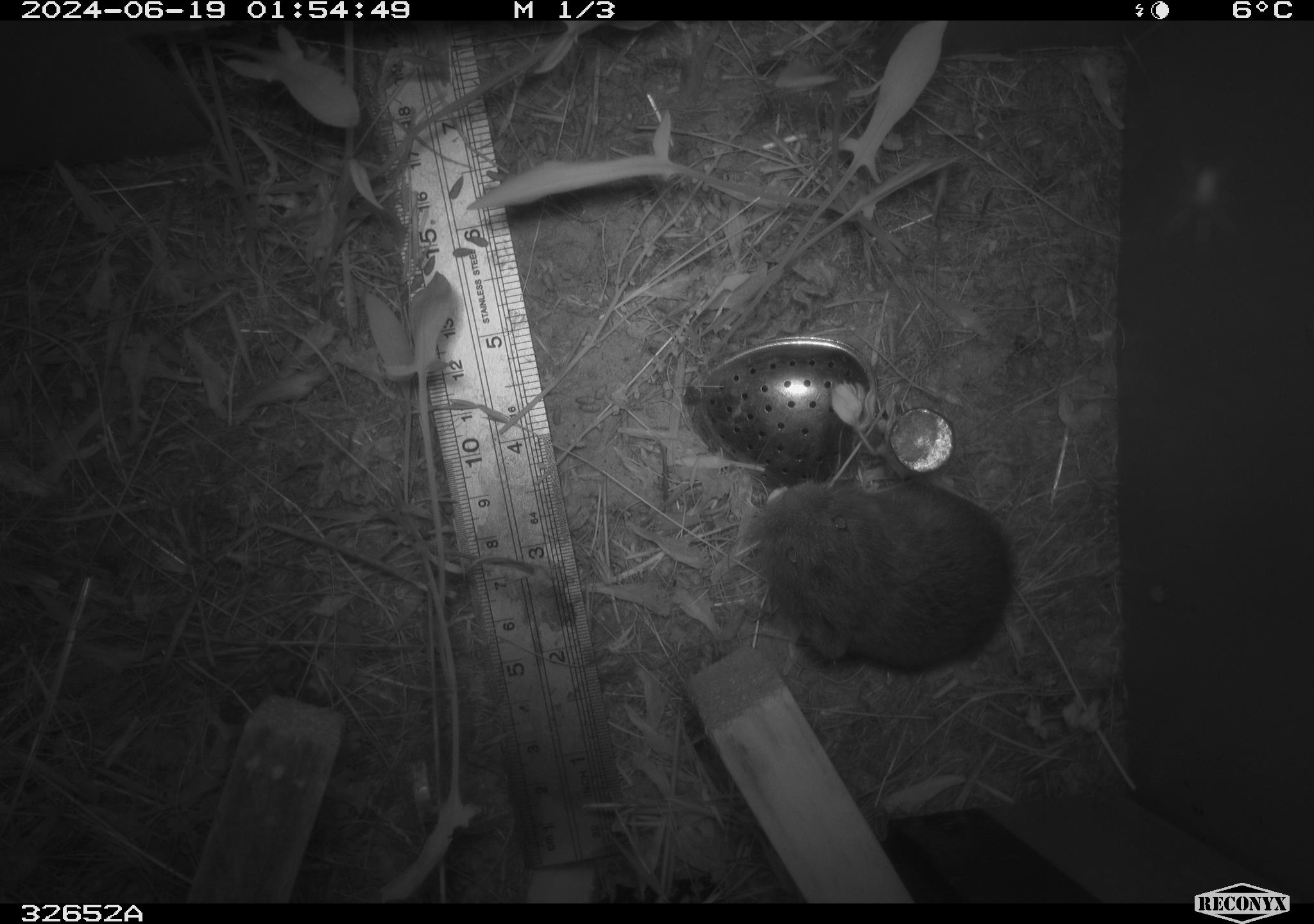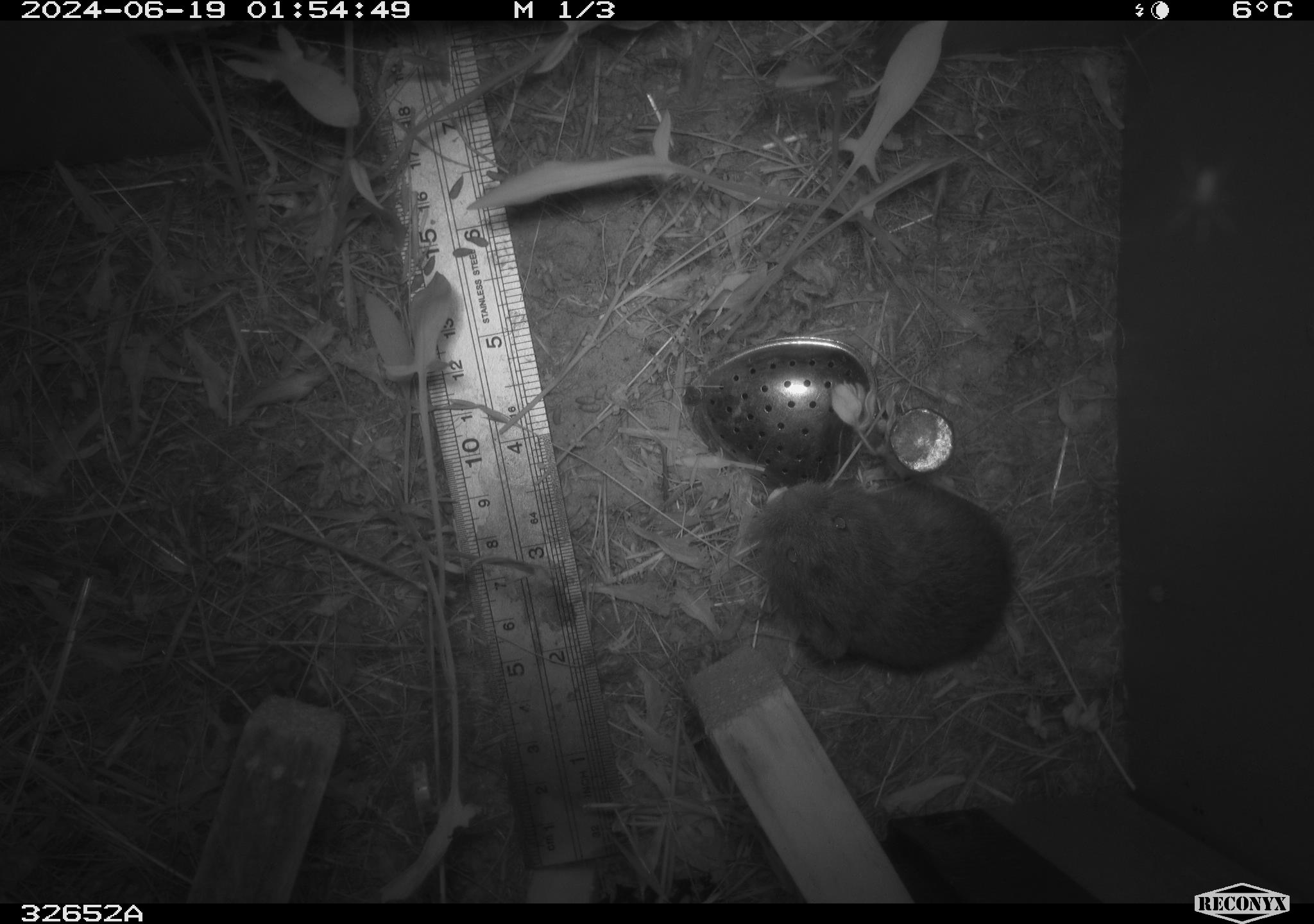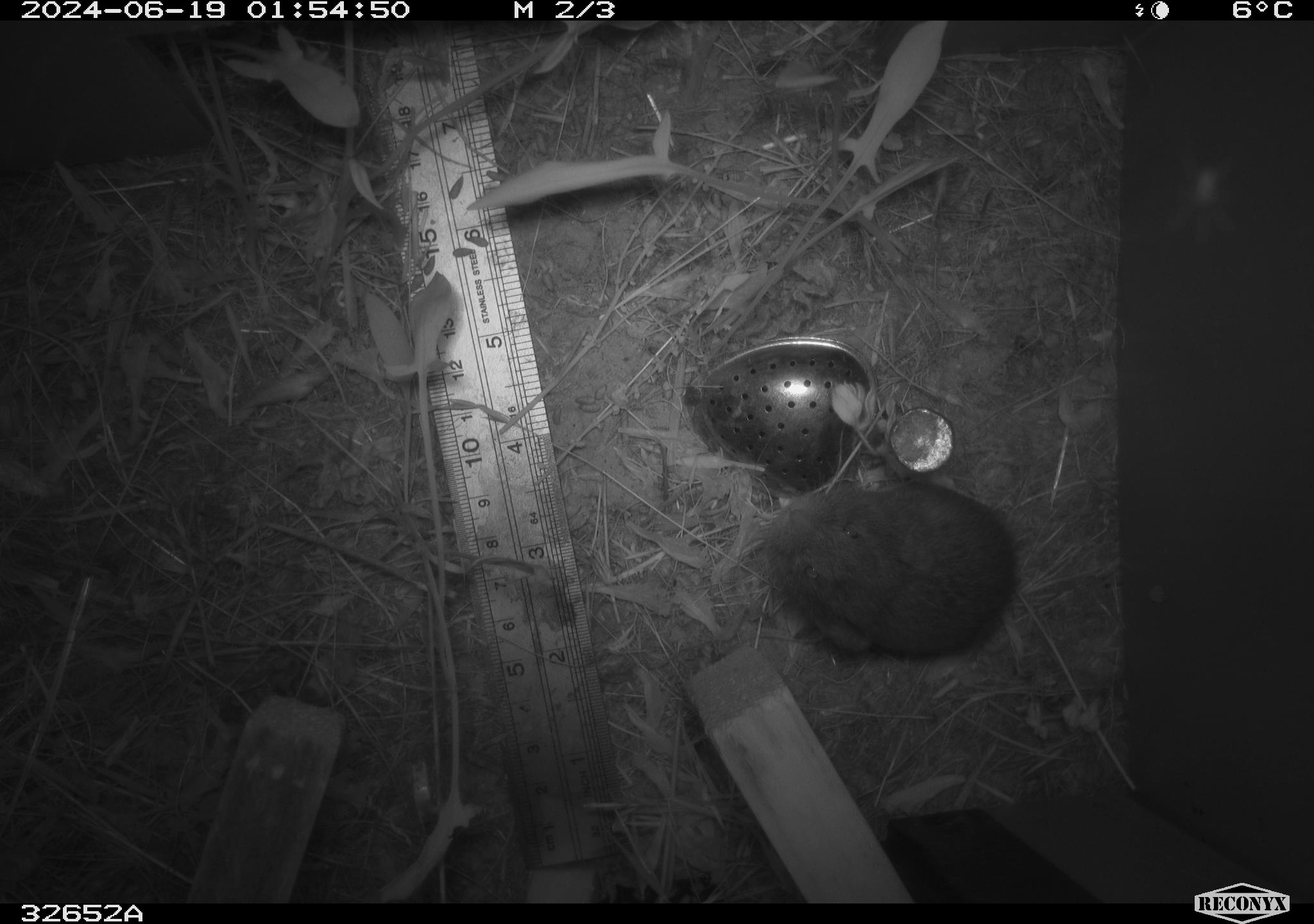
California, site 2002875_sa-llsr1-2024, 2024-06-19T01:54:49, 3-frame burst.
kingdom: Animalia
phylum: Chordata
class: Mammalia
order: Rodentia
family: Cricetidae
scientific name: Arvicolinae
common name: voles, lemmings, and muskrats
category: arvicolinae subfamily